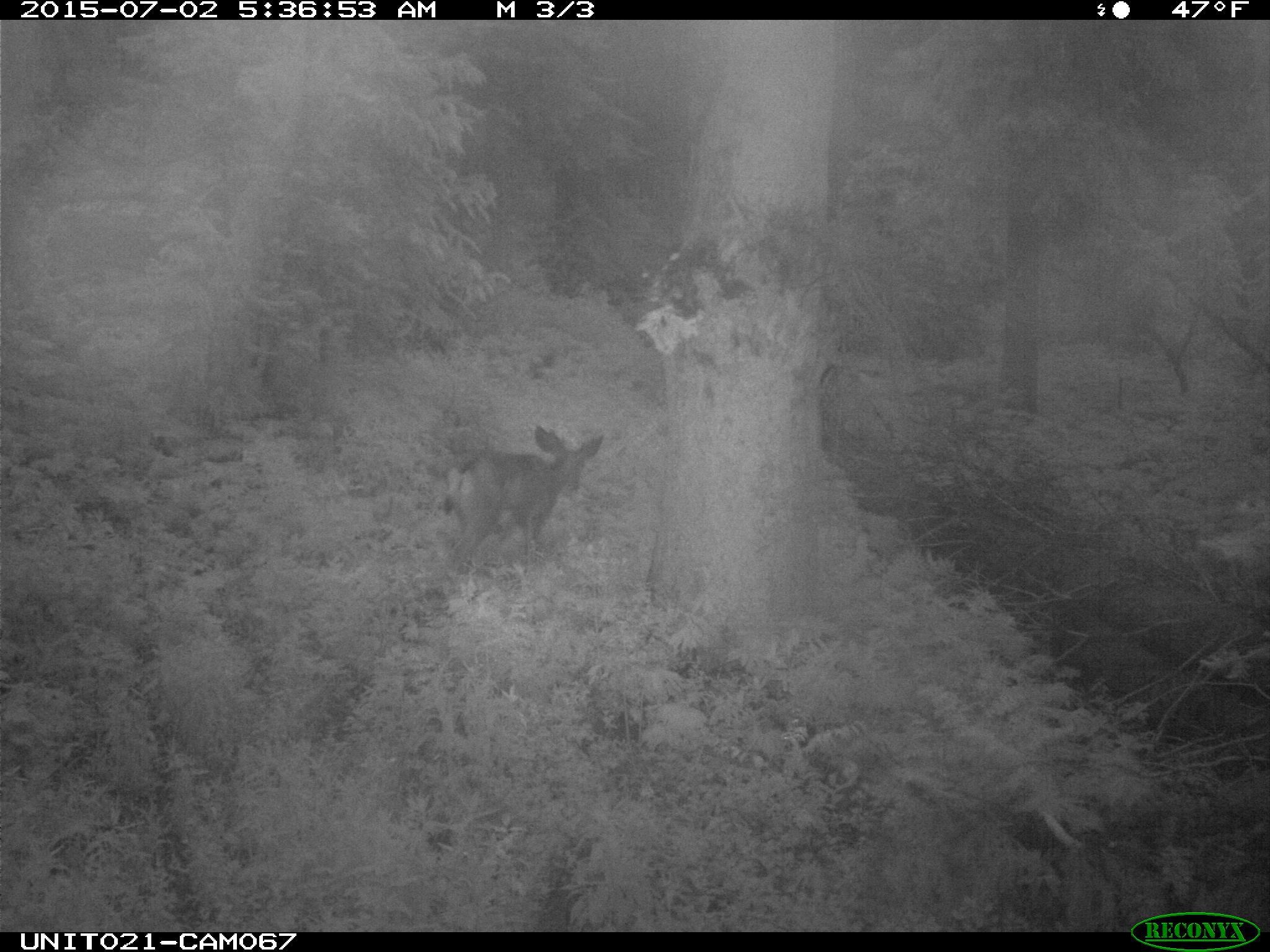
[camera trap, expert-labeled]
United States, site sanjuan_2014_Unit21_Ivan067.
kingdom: Animalia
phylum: Chordata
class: Mammalia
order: Artiodactyla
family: Cervidae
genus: Odocoileus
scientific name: Odocoileus hemionus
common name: mule deer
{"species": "Odocoileus hemionus (mule deer)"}